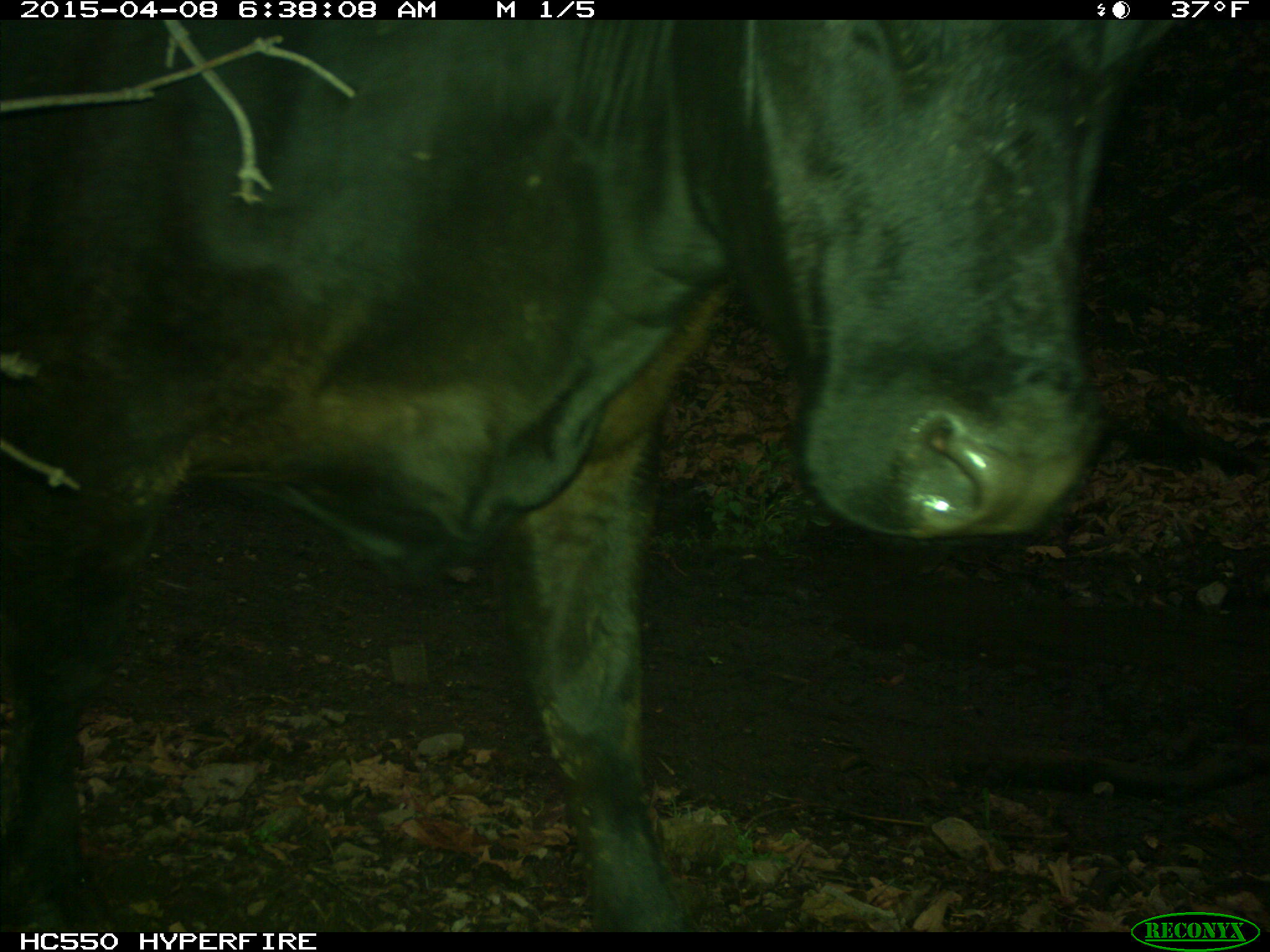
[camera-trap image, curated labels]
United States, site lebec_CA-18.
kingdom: Animalia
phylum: Chordata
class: Mammalia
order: Artiodactyla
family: Bovidae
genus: Bos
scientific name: Bos taurus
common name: domestic cow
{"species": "Bos taurus (domestic cow)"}